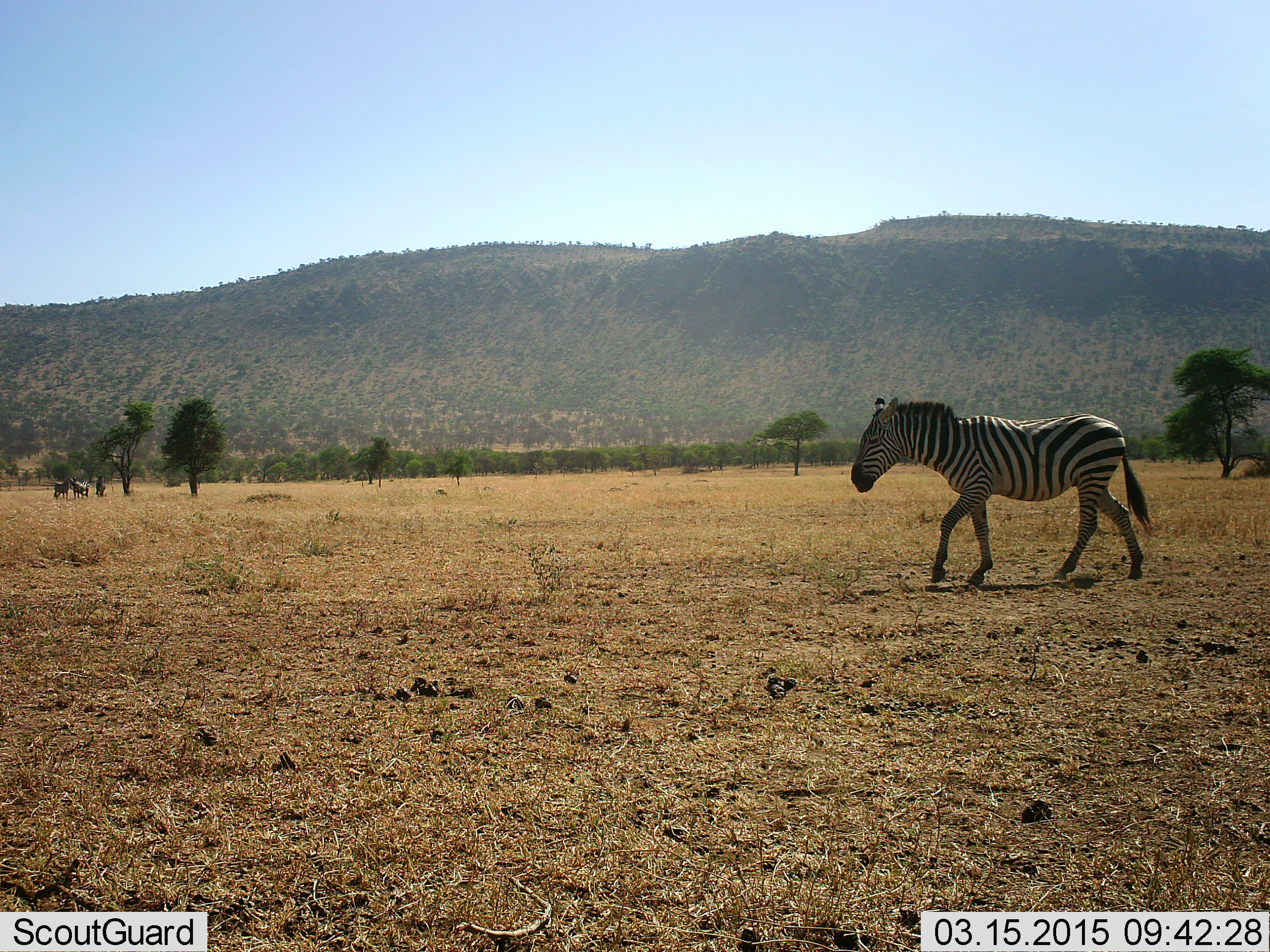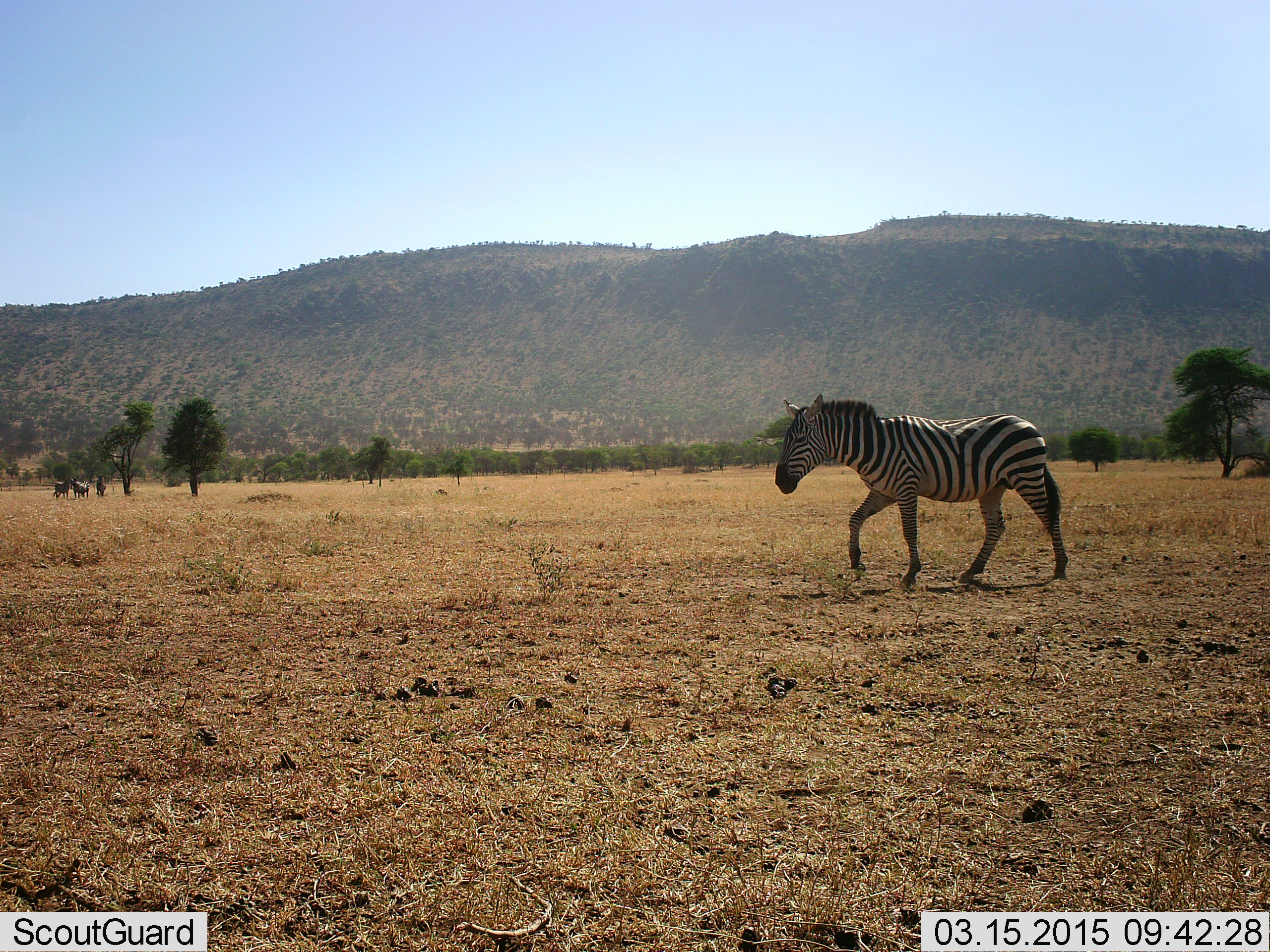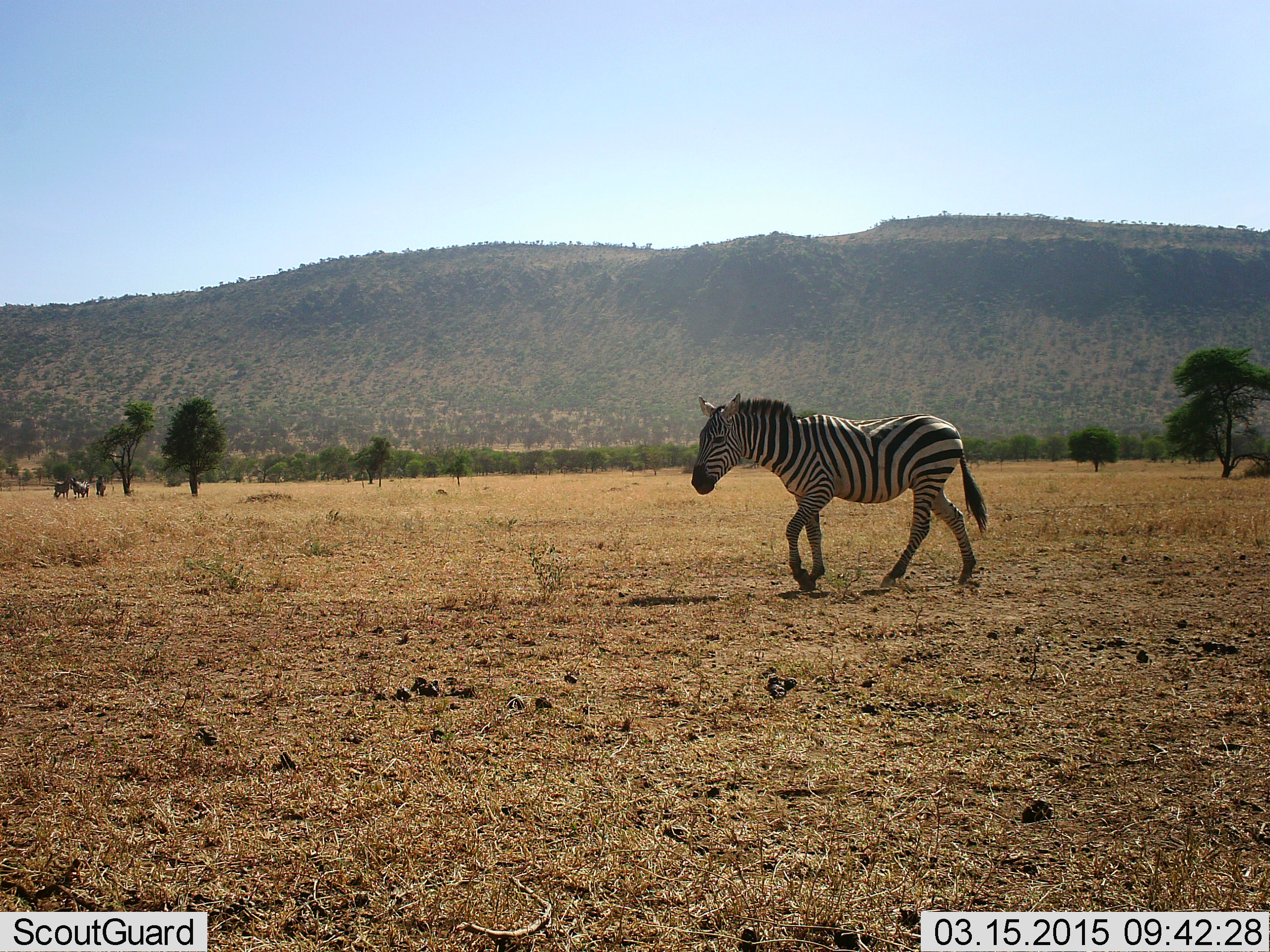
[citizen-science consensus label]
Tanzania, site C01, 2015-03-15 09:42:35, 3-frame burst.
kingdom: Animalia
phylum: Chordata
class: Mammalia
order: Perissodactyla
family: Equidae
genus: Equus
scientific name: Equus quagga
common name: plains zebra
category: zebra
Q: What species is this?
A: Zebra (plains zebra) (Equus quagga).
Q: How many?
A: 1.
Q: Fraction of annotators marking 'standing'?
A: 10%.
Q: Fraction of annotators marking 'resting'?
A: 0%.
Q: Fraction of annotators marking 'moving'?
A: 100%.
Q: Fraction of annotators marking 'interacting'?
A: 0%.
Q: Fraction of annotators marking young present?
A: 0%.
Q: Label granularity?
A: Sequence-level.